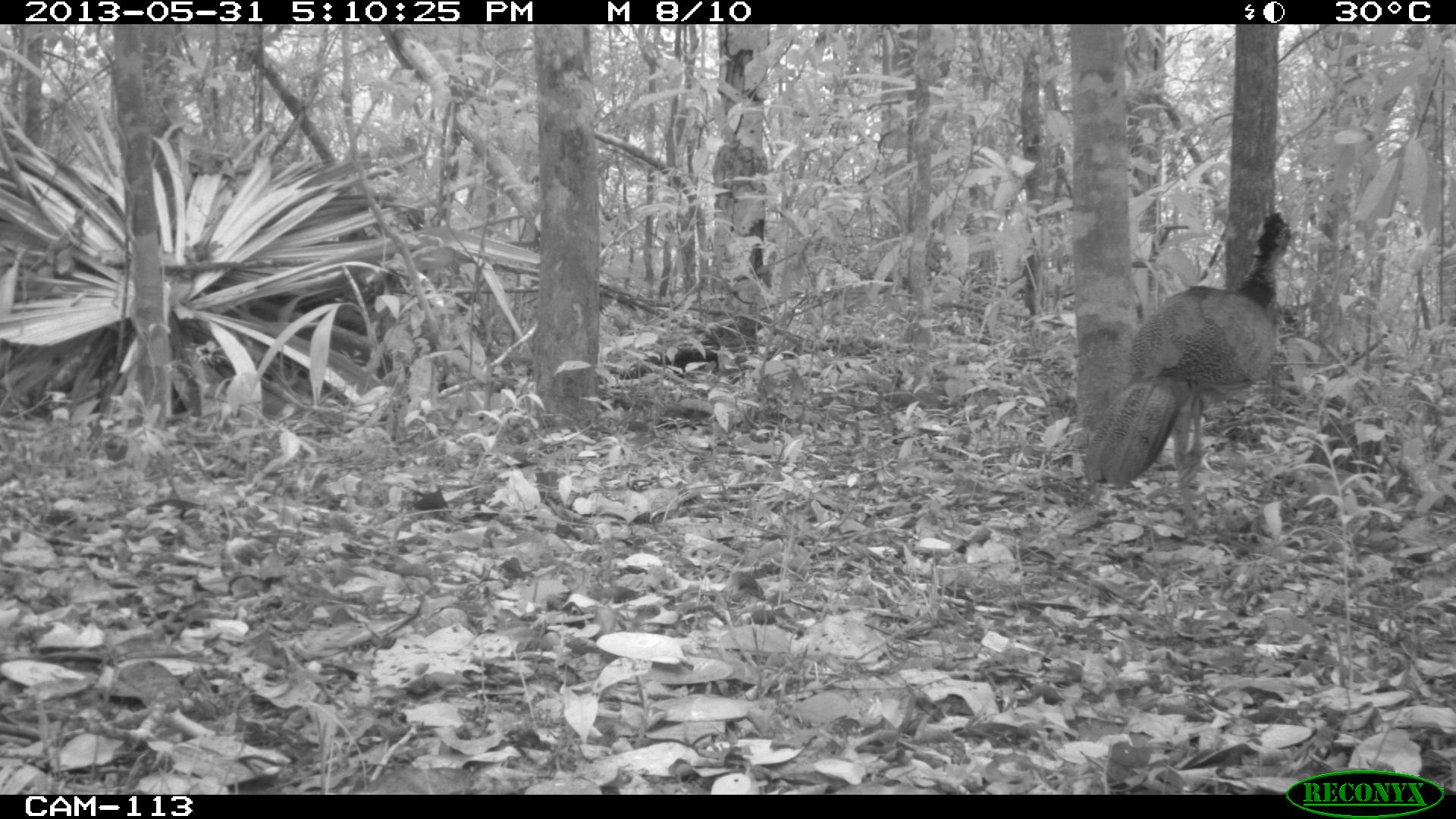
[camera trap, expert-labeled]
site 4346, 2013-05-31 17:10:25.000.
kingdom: Animalia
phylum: Chordata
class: Aves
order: Galliformes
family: Cracidae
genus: Crax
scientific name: Crax rubra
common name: great curassow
Crax rubra (great curassow), count 1, sex female.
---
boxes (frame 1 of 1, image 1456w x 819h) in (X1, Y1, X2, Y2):
crax rubra: (1079, 210, 1294, 527)